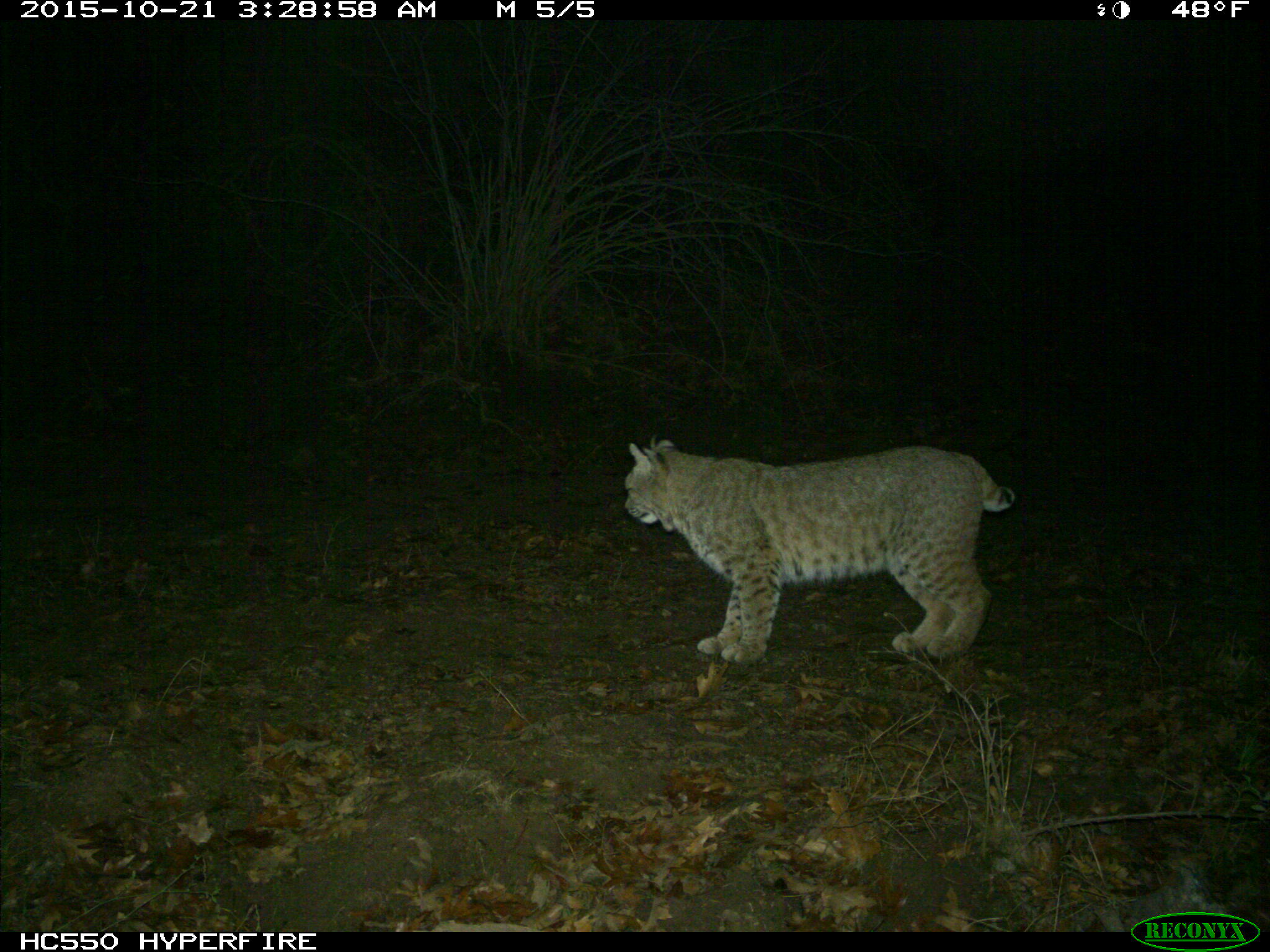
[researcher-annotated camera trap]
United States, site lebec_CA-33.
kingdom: Animalia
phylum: Chordata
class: Mammalia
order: Carnivora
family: Felidae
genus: Lynx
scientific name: Lynx rufus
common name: bobcat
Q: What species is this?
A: Lynx rufus (bobcat).